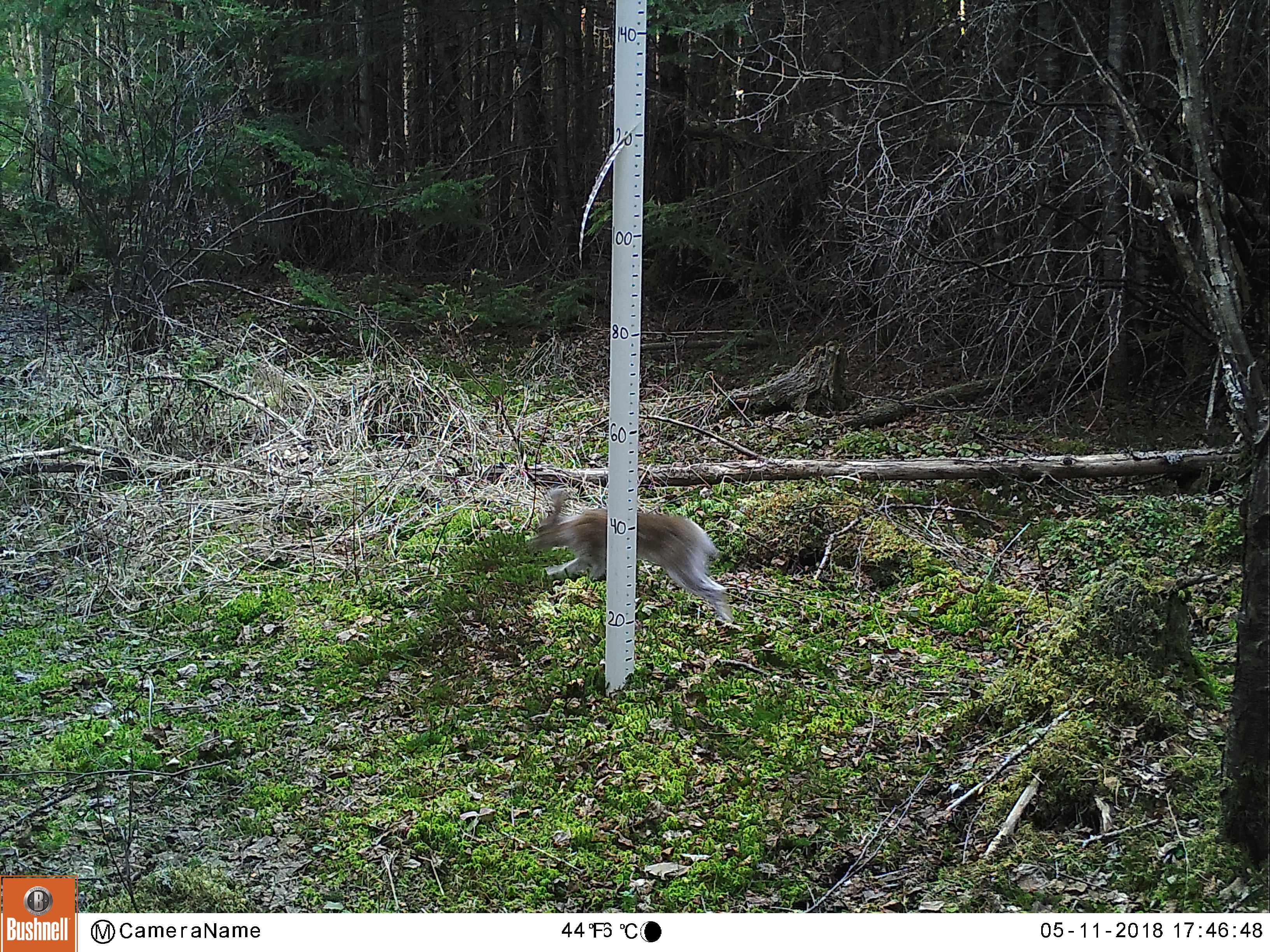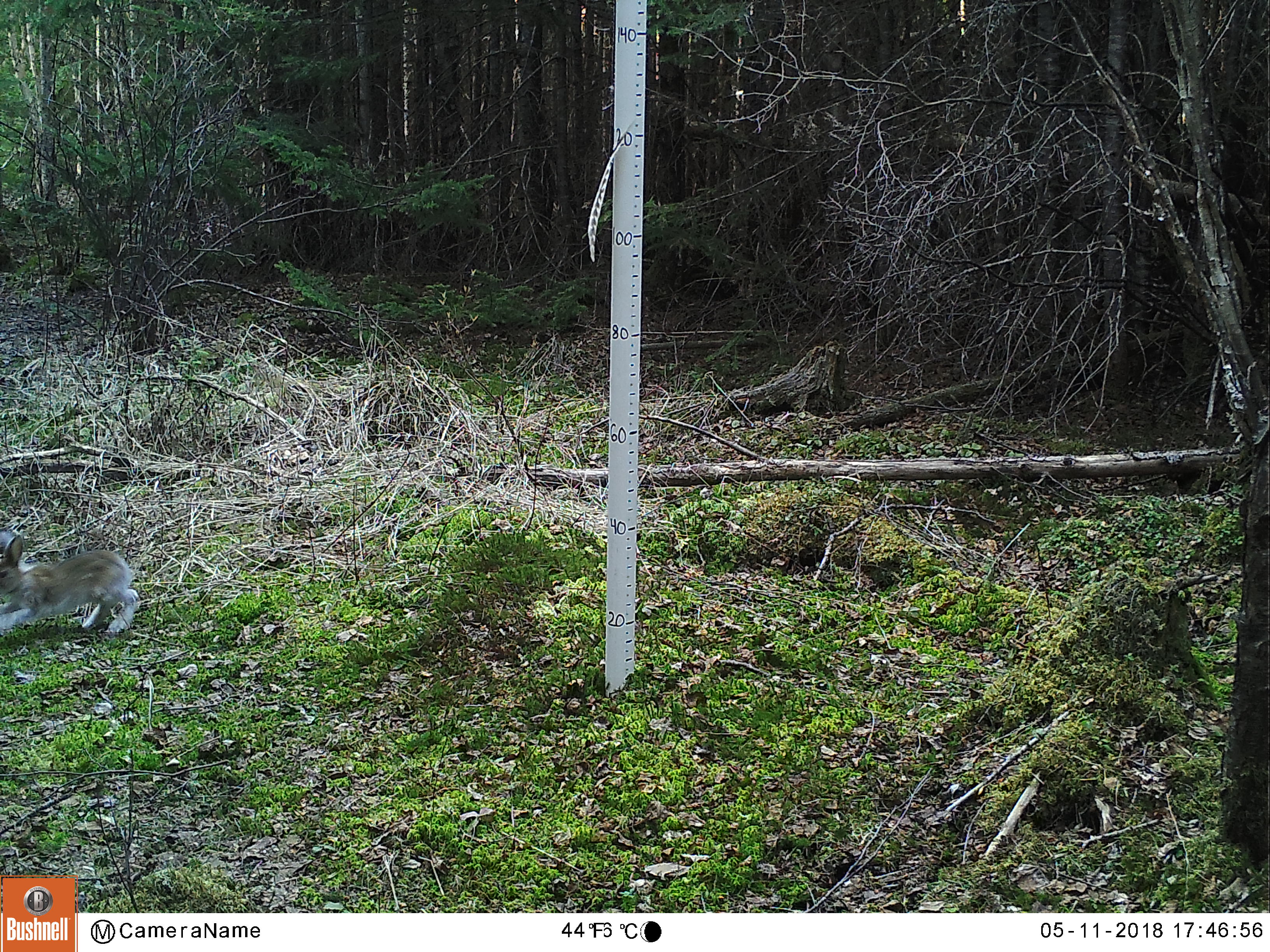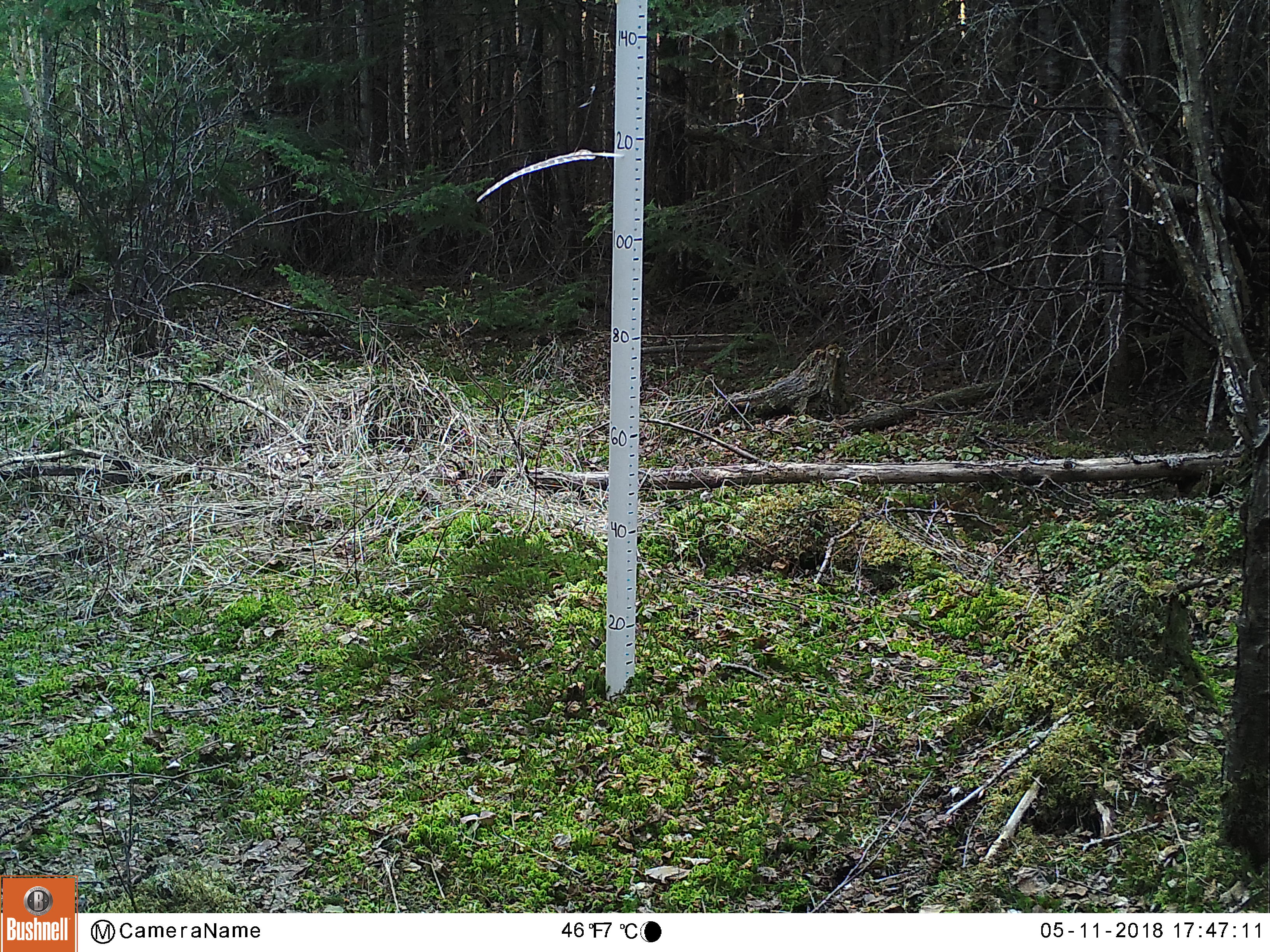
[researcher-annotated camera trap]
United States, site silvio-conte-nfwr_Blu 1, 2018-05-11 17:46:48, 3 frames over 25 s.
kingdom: Animalia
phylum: Chordata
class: Mammalia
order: Lagomorpha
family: Leporidae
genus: Lepus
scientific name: Lepus americanus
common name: snowshoe hare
Snowshoe hare (Lepus americanus).